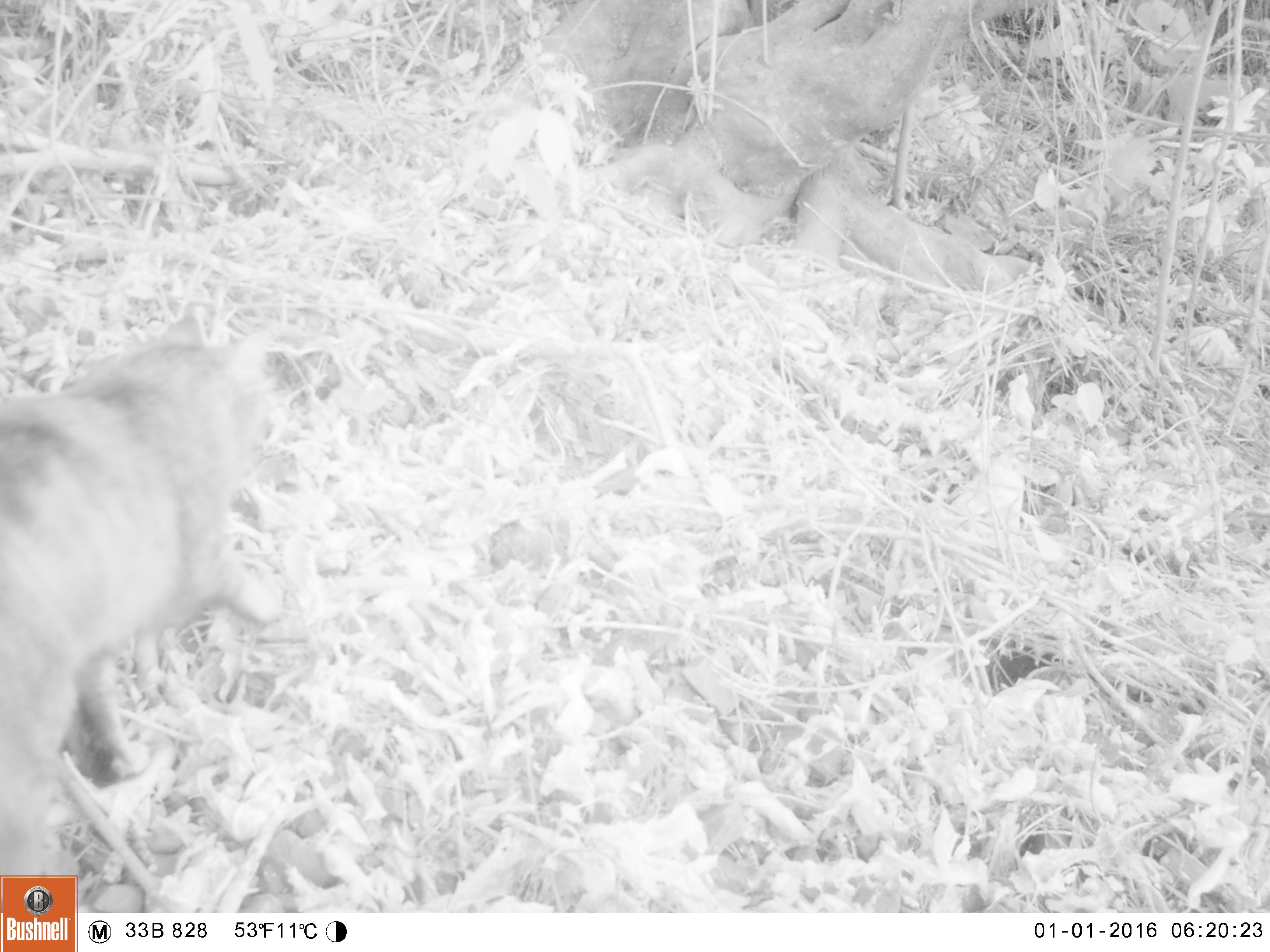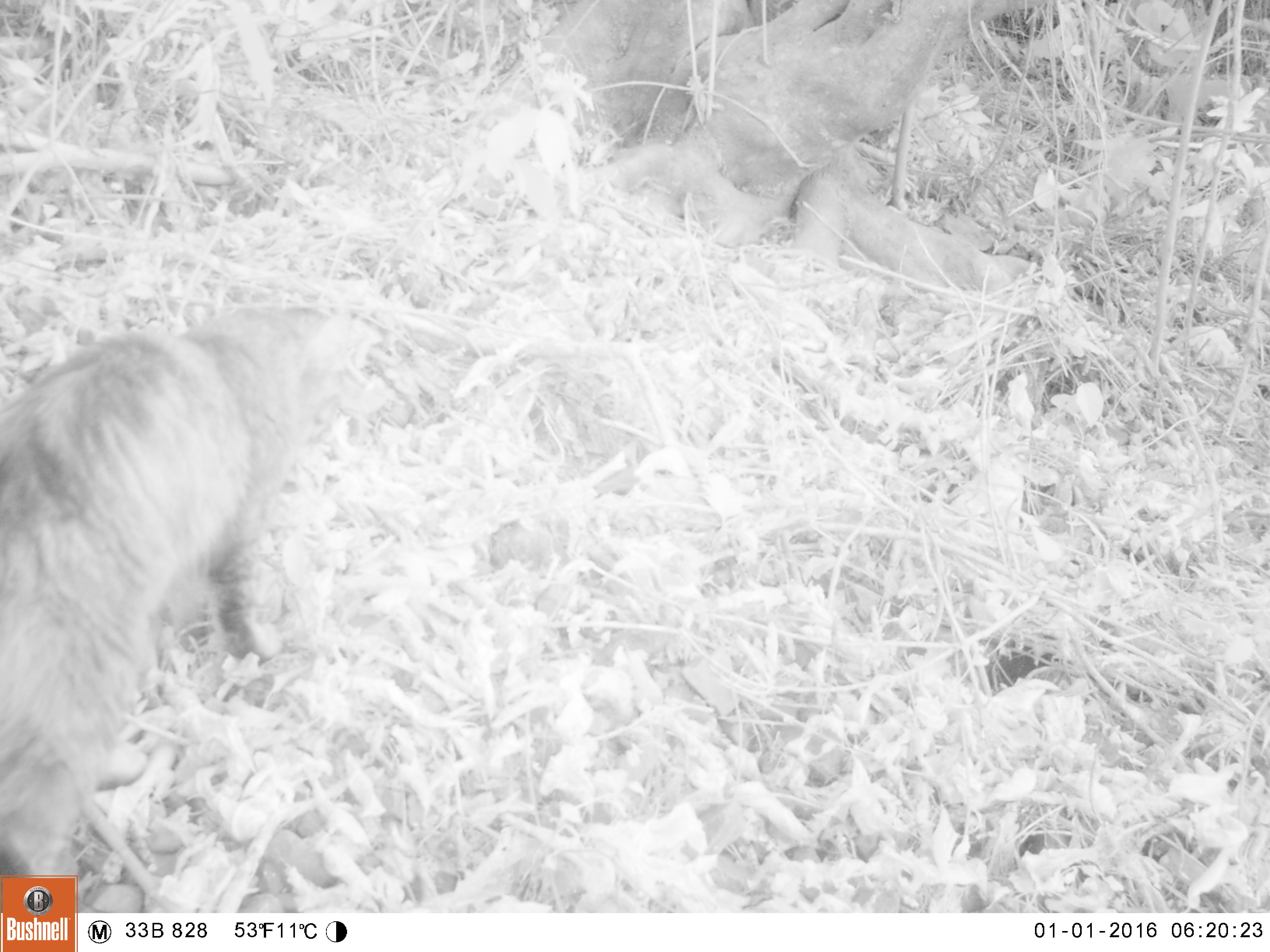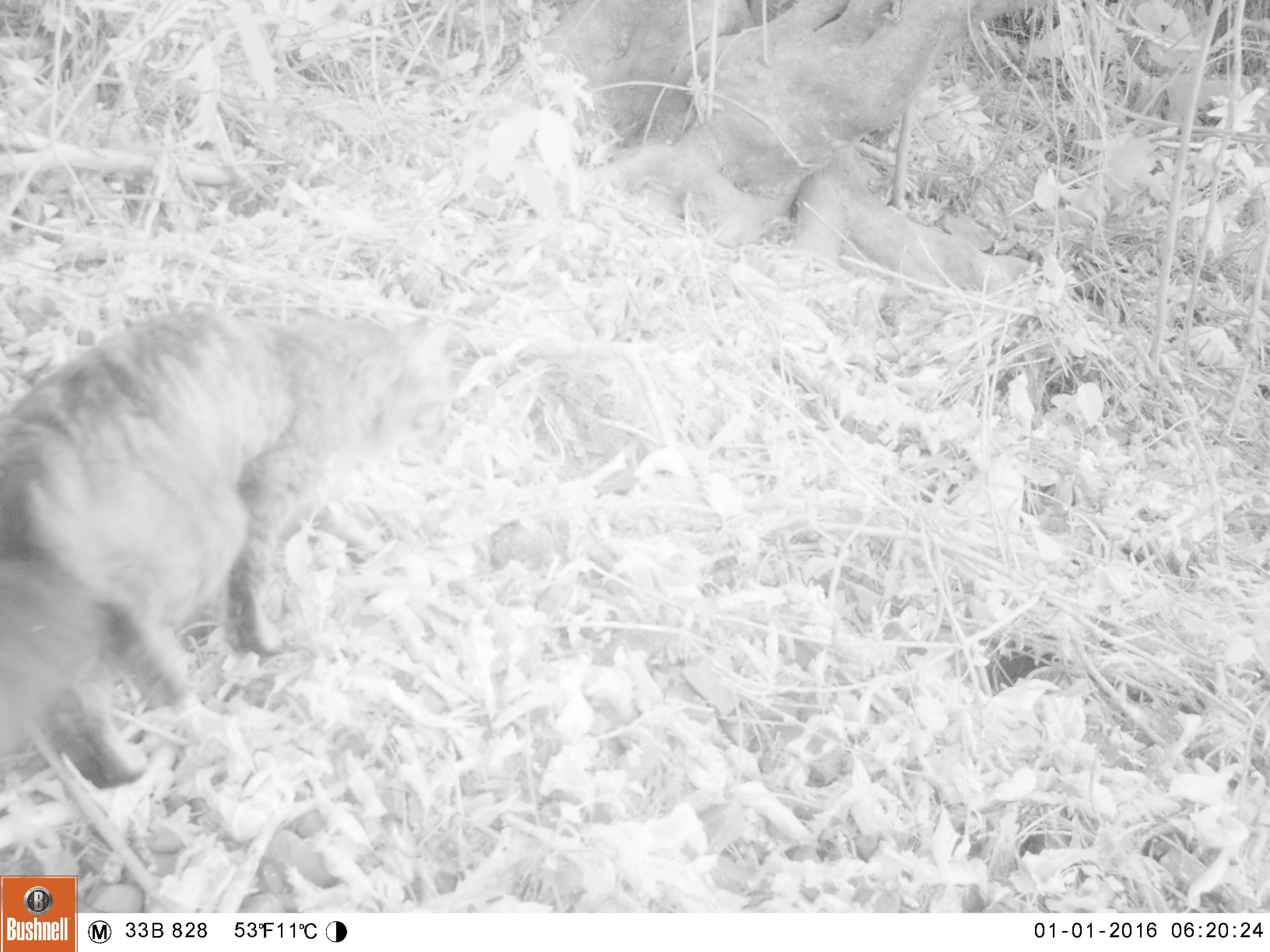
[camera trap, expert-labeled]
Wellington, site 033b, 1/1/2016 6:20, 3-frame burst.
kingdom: Animalia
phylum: Chordata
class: Mammalia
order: Carnivora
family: Felidae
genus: Felis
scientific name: Felis catus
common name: cat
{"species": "cat (Felis catus)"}